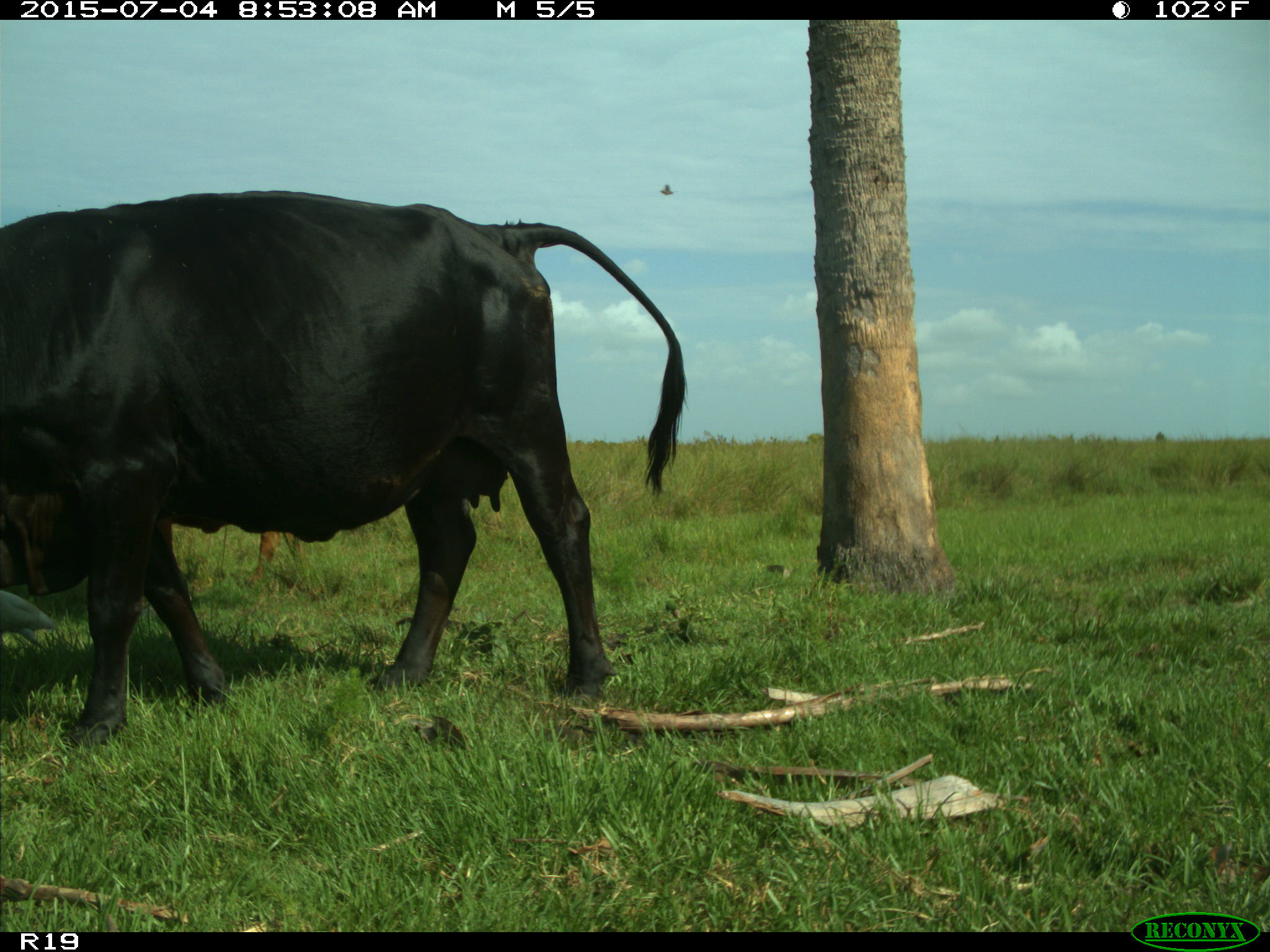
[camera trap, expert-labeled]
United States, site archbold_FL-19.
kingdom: Animalia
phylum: Chordata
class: Mammalia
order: Artiodactyla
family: Bovidae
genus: Bos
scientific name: Bos taurus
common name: domestic cow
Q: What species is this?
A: Bos taurus (domestic cow).